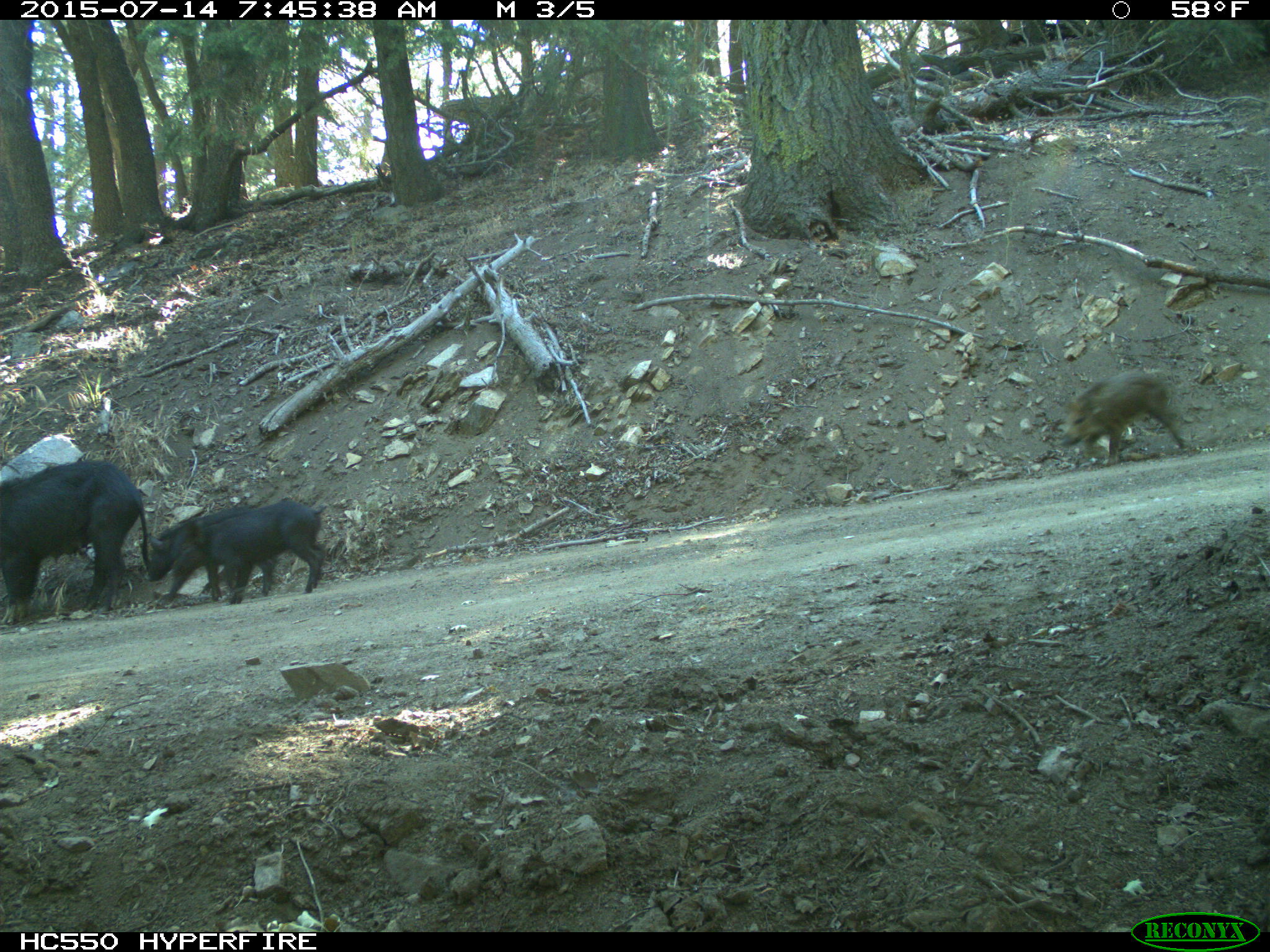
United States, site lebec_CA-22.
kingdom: Animalia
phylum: Chordata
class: Mammalia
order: Artiodactyla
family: Suidae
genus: Sus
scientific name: Sus scrofa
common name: wild boar